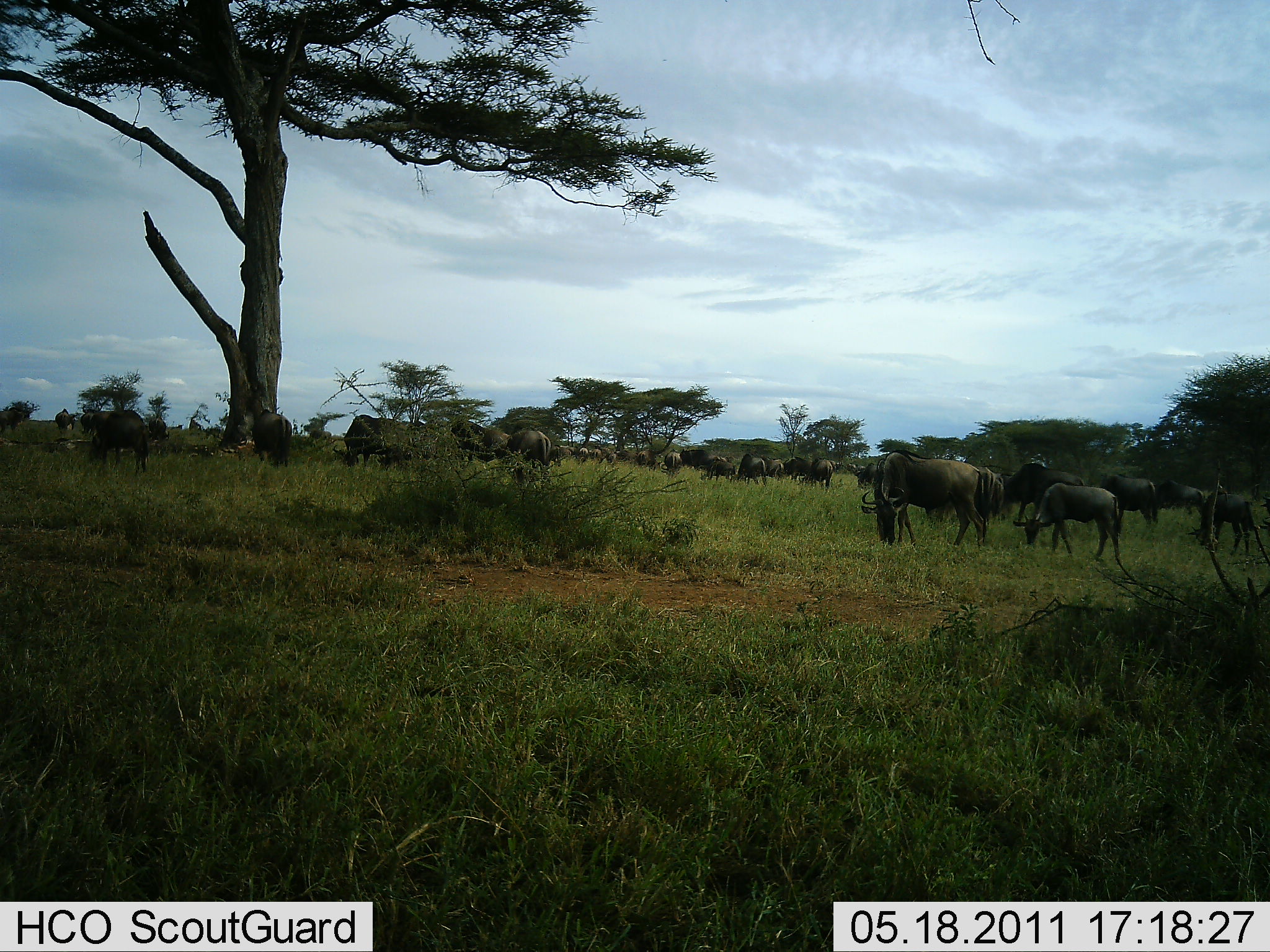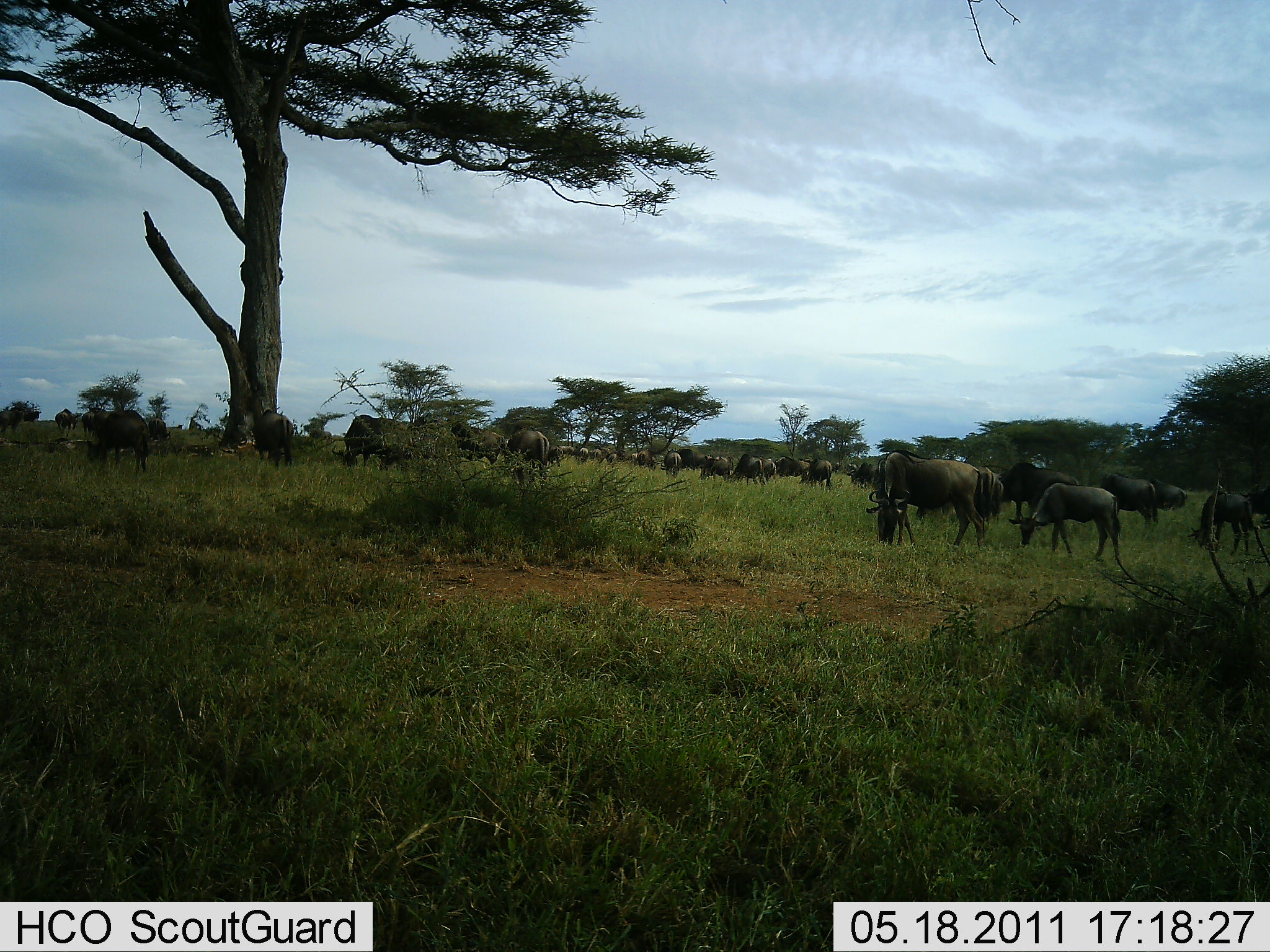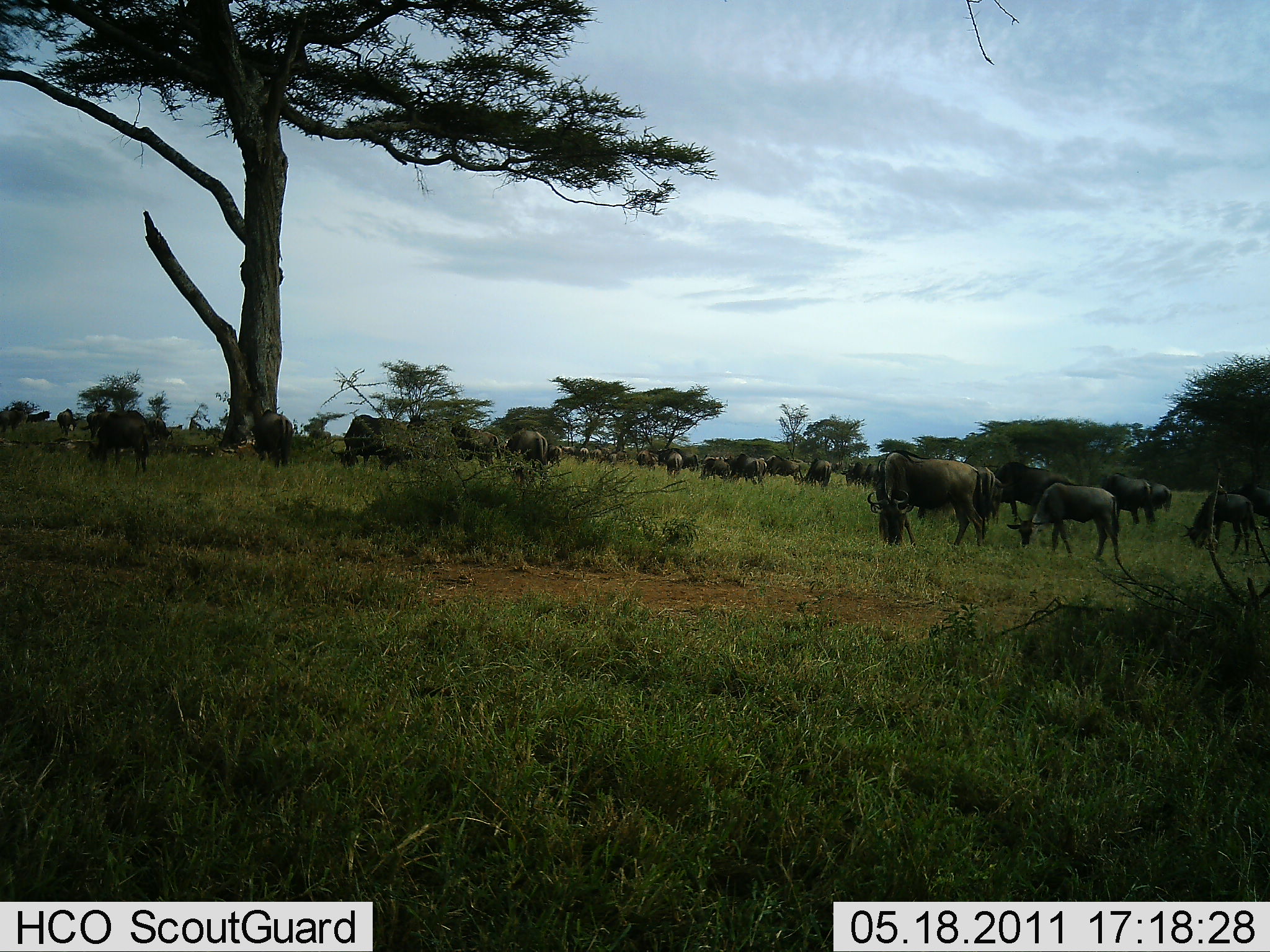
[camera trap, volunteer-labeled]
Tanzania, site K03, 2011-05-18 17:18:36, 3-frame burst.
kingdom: Animalia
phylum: Chordata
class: Mammalia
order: Artiodactyla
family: Bovidae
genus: Connochaetes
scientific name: Connochaetes taurinus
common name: blue wildebeest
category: wildebeest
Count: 11-50.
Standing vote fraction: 67%.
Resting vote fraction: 8%.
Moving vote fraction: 42%.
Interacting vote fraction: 8%.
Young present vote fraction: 8%.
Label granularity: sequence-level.